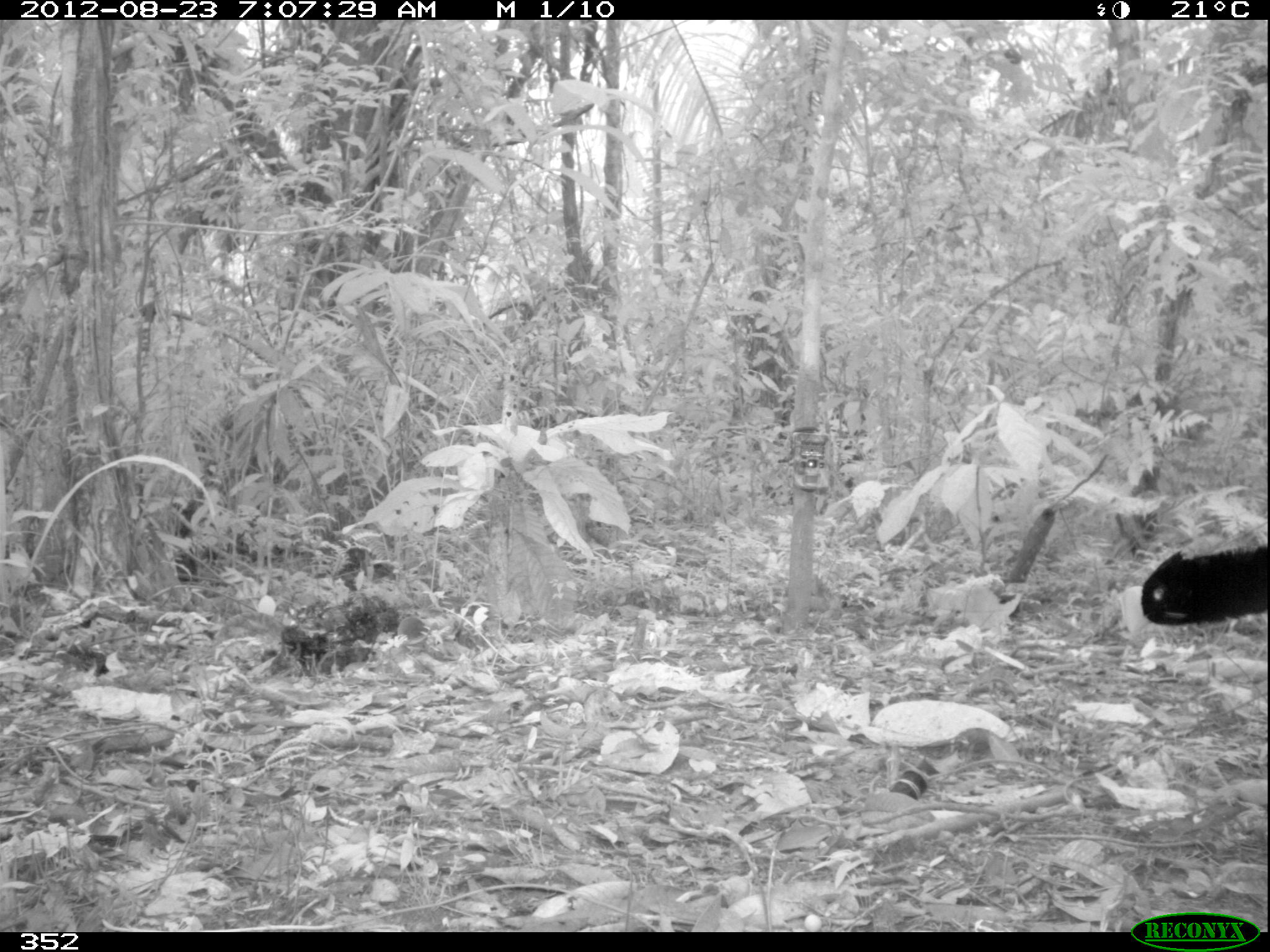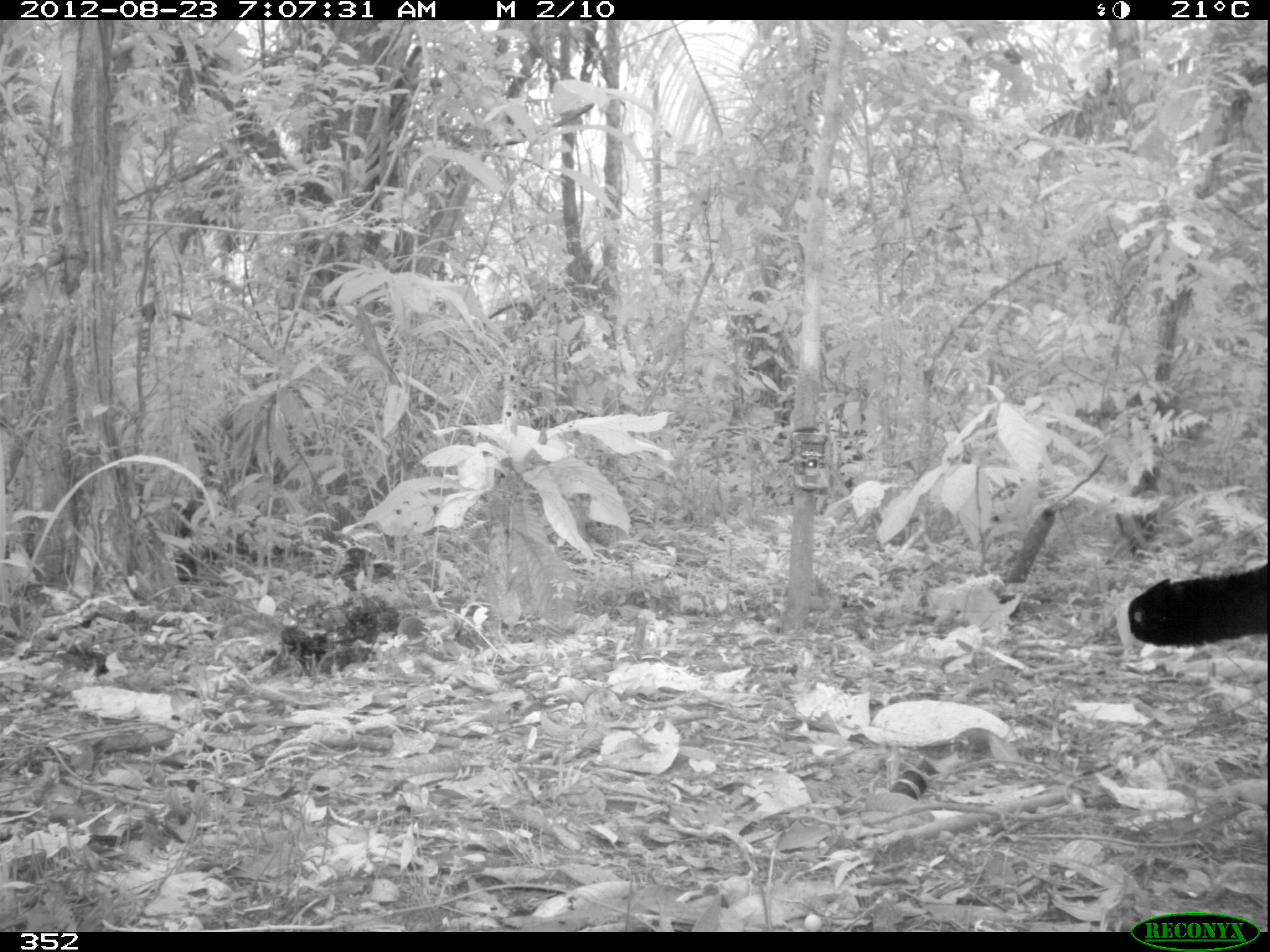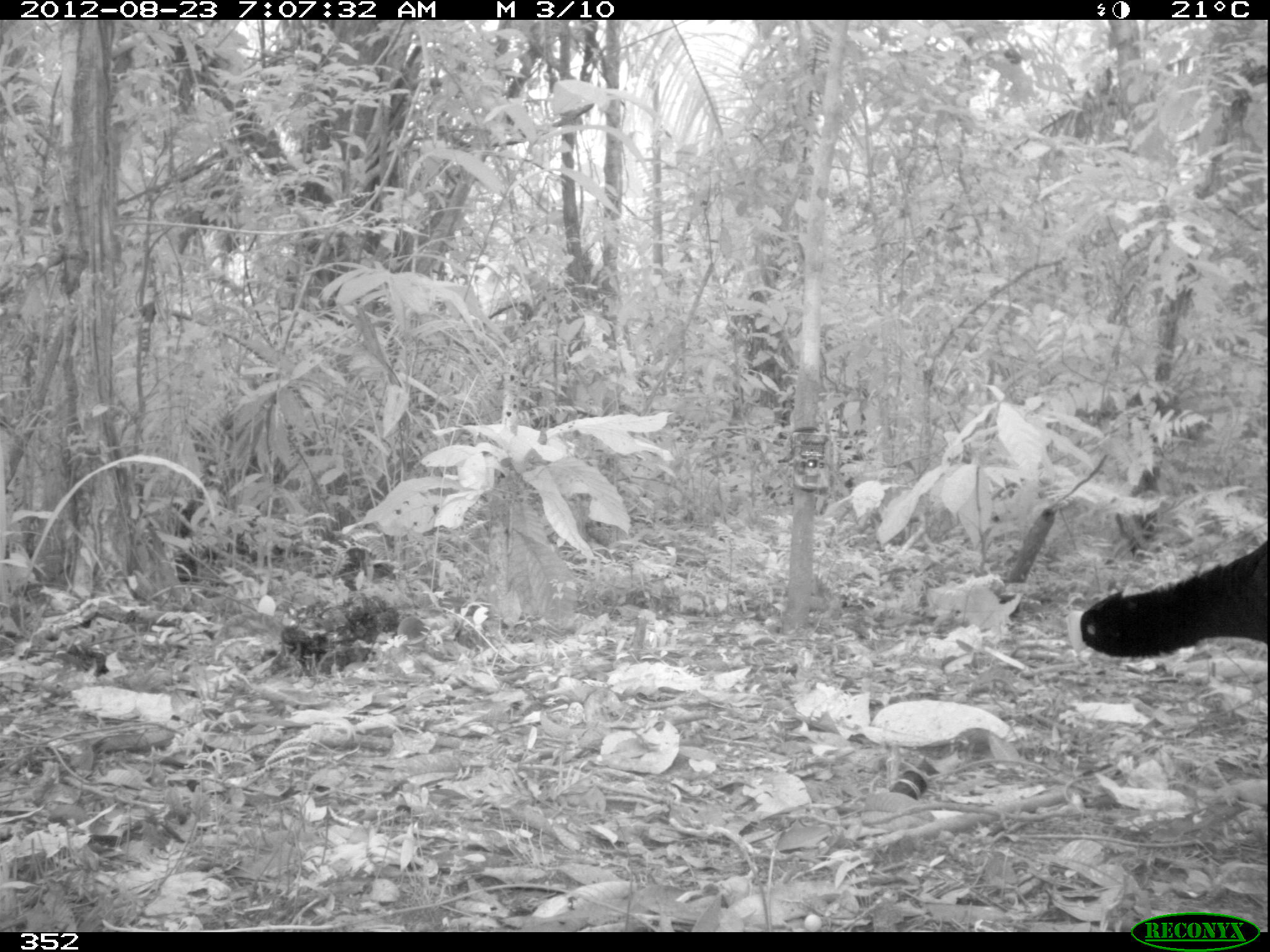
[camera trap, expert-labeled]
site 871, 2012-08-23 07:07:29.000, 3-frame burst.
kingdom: Animalia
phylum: Chordata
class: Aves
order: Galliformes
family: Cracidae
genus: Mitu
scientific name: Mitu tuberosum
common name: razor-billed curassow